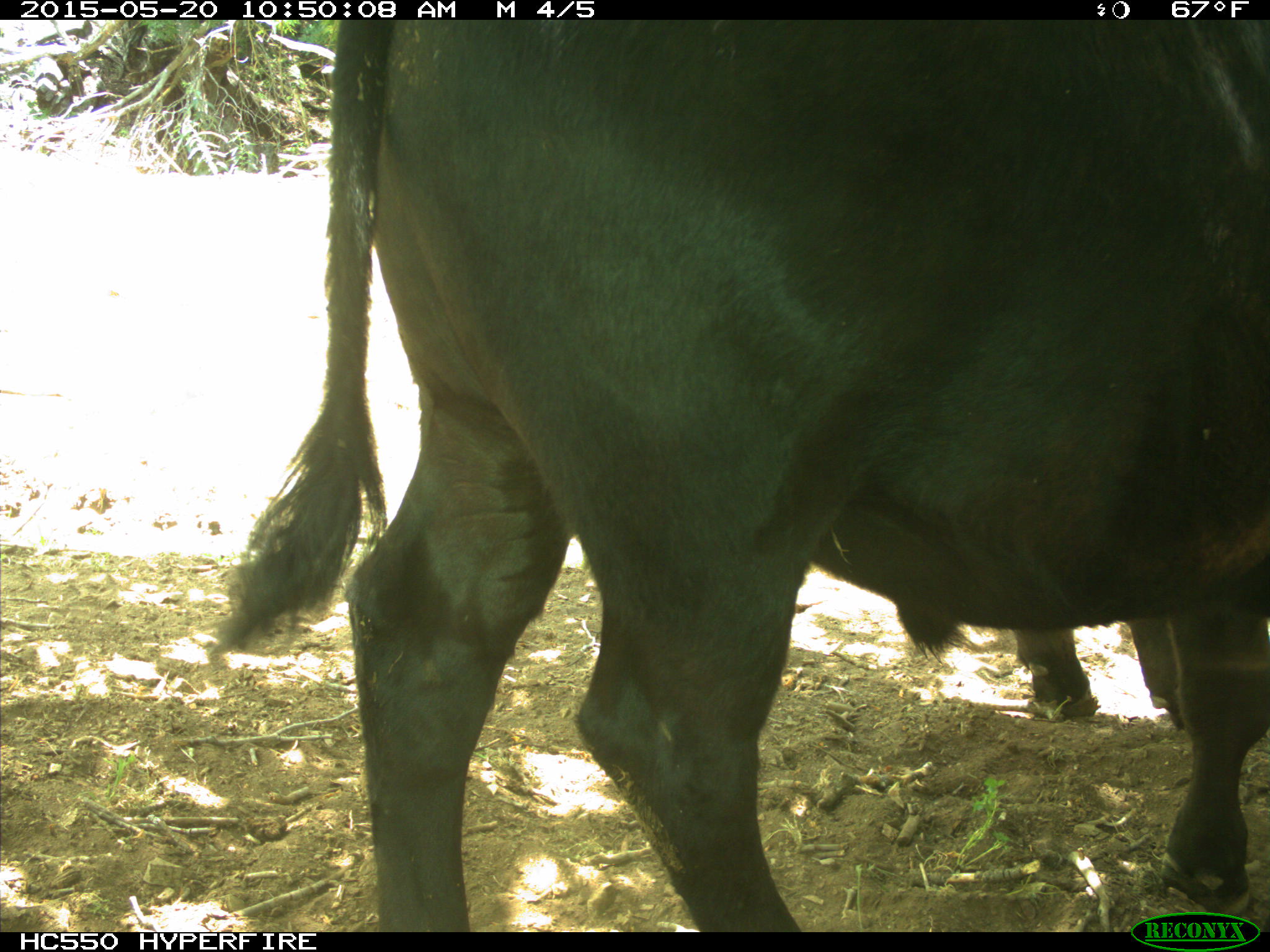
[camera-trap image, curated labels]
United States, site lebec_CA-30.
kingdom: Animalia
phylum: Chordata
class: Mammalia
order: Artiodactyla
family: Bovidae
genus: Bos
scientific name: Bos taurus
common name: domestic cow